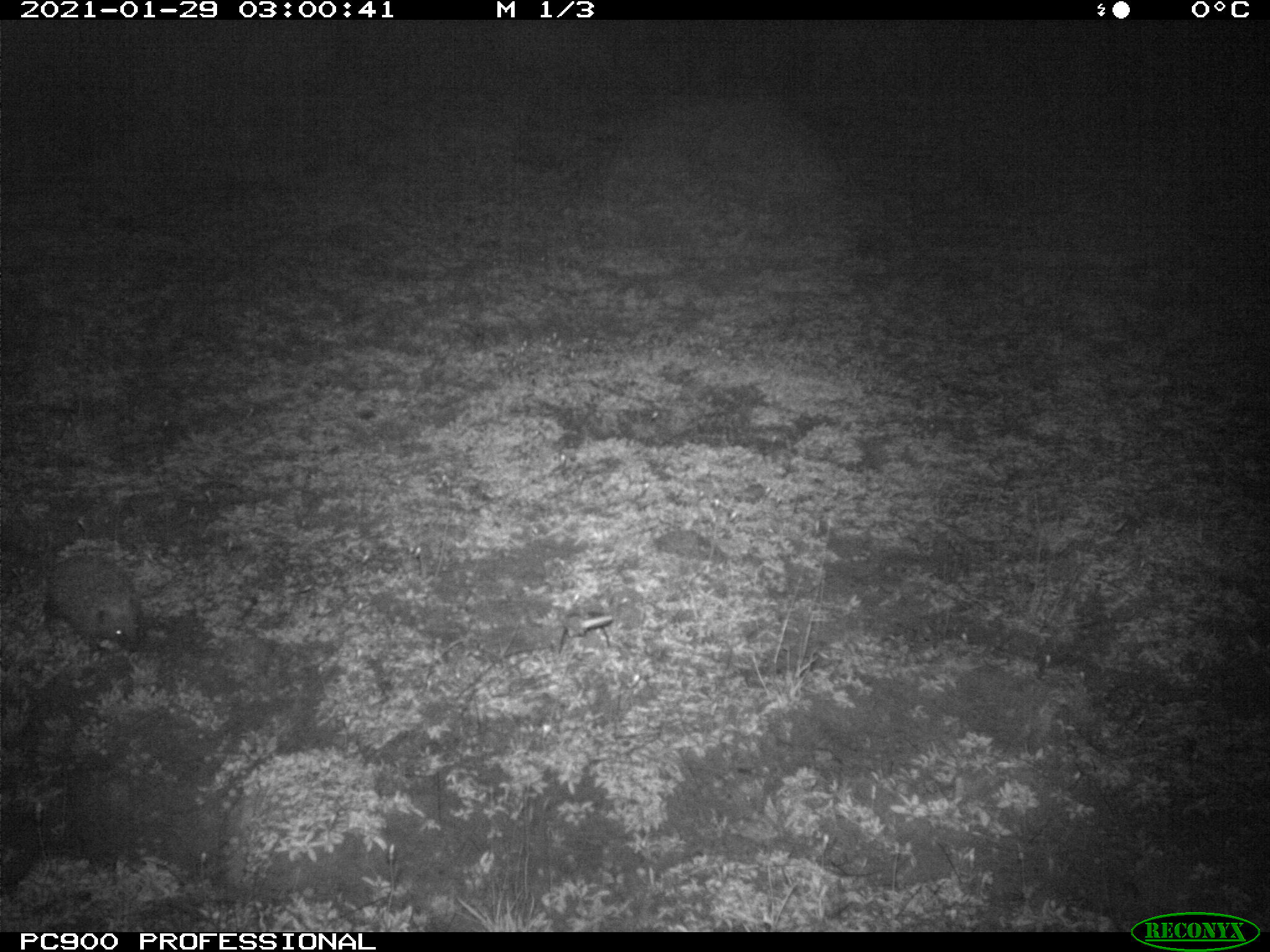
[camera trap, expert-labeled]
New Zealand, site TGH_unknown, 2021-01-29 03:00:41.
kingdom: Animalia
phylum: Chordata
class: Mammalia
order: Eulipotyphla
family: Erinaceidae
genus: Erinaceus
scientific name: Erinaceus europaeus europaeus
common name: european hedgehog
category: hedgehog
Hedgehog (european hedgehog) (Erinaceus europaeus europaeus).